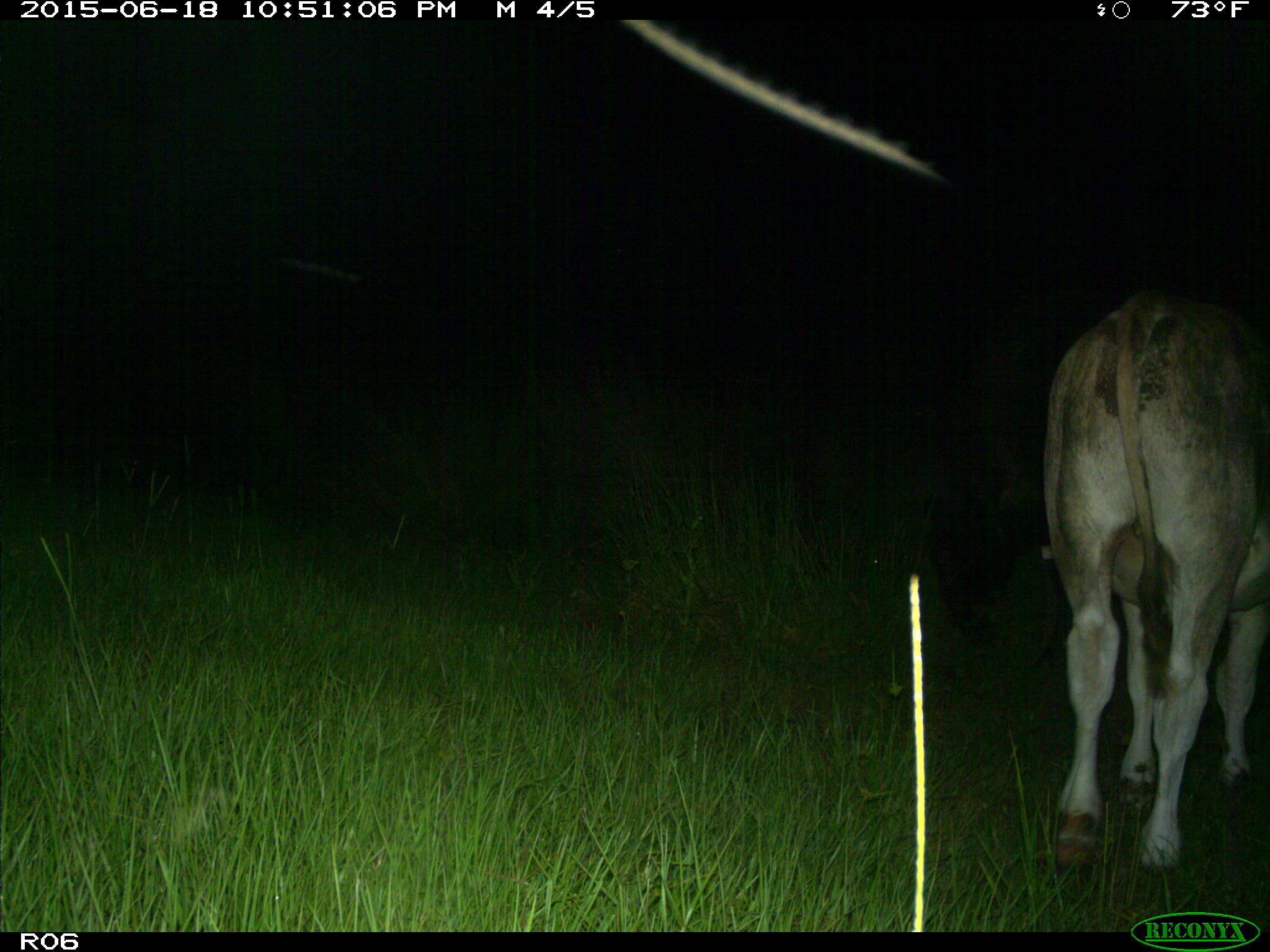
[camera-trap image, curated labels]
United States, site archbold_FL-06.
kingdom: Animalia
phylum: Chordata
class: Mammalia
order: Artiodactyla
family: Bovidae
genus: Bos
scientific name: Bos taurus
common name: domestic cow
Bos taurus (domestic cow).